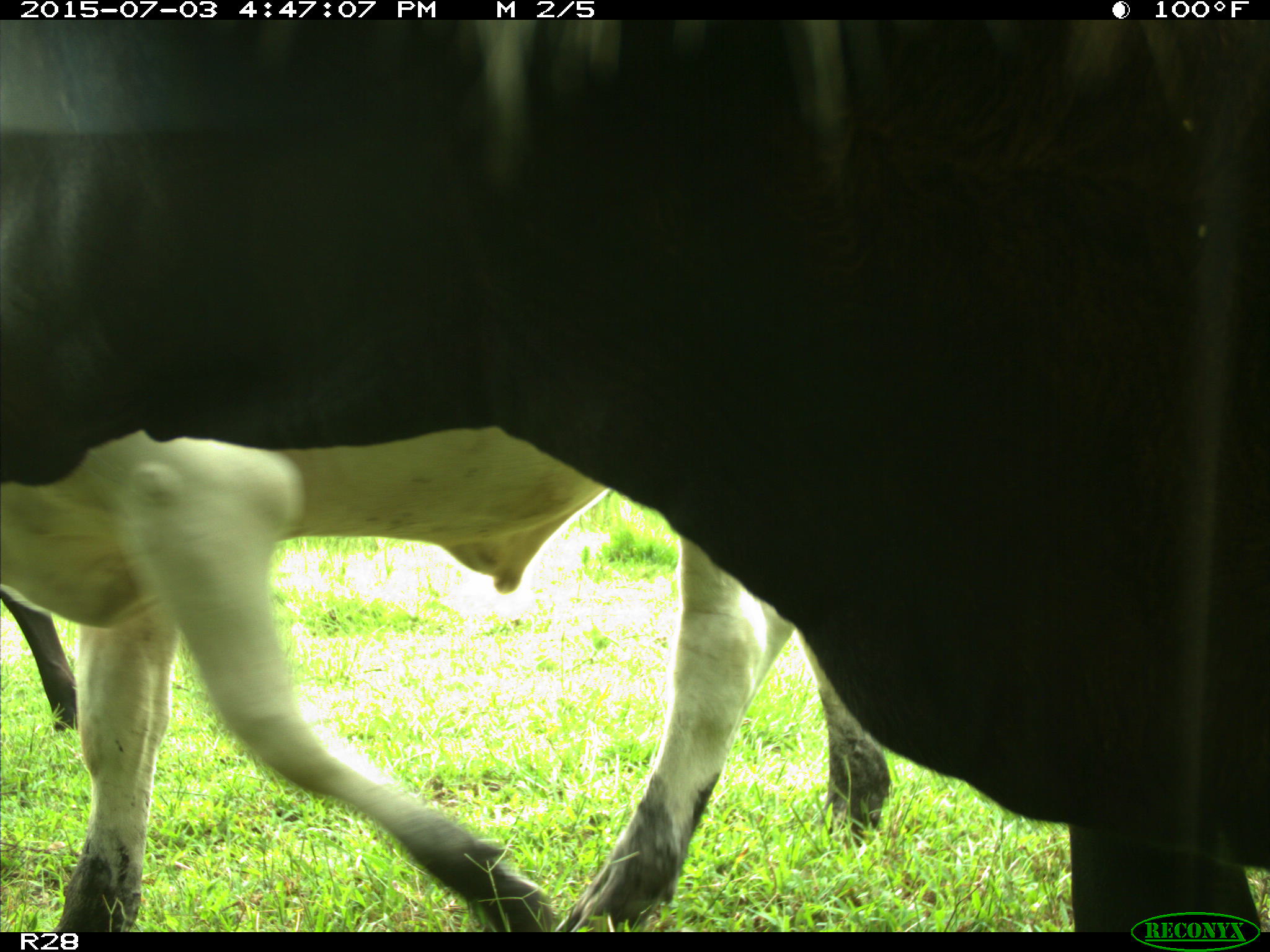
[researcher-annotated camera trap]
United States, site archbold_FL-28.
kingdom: Animalia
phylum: Chordata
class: Mammalia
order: Artiodactyla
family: Bovidae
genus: Bos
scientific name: Bos taurus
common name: domestic cow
Bos taurus (domestic cow).